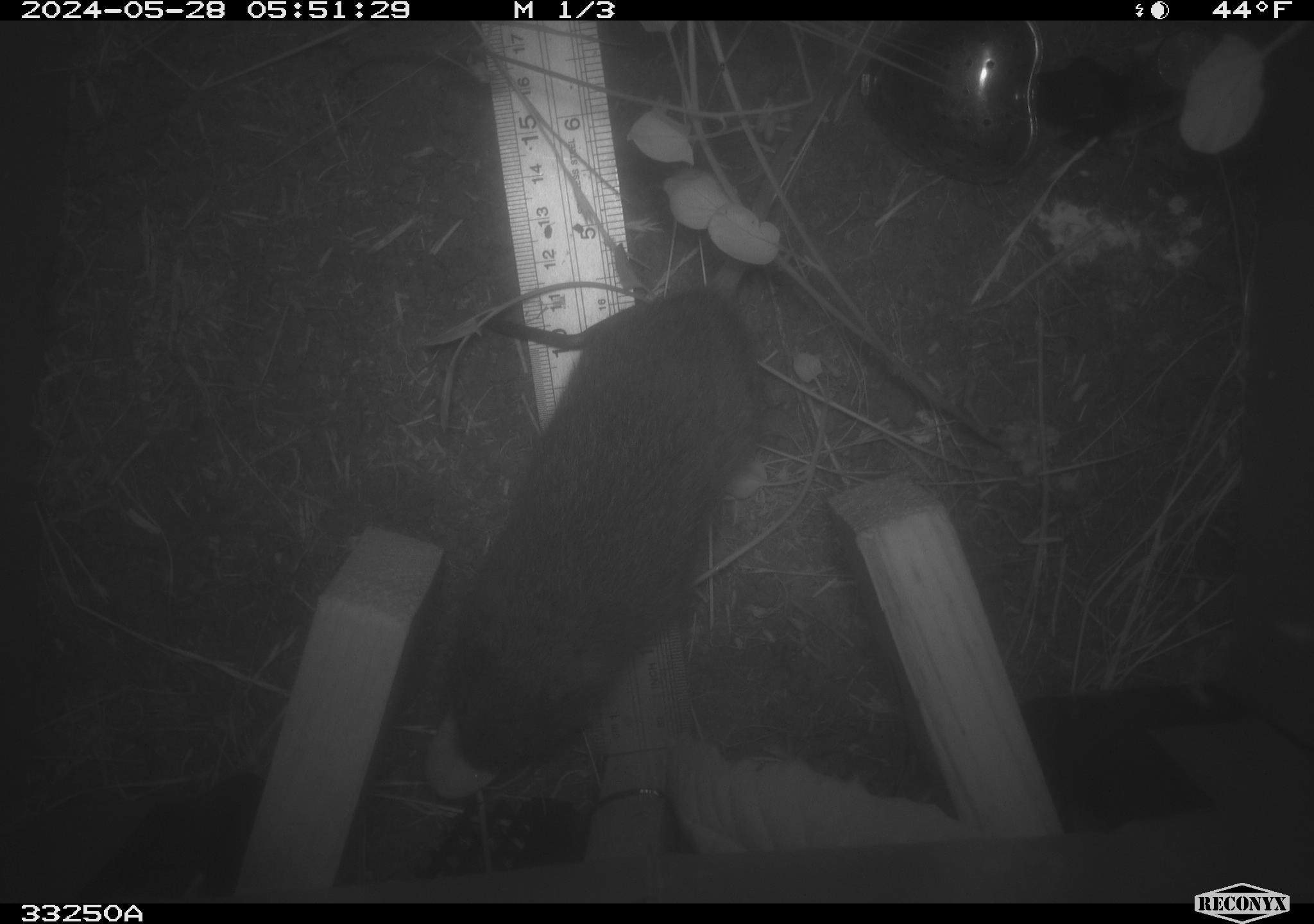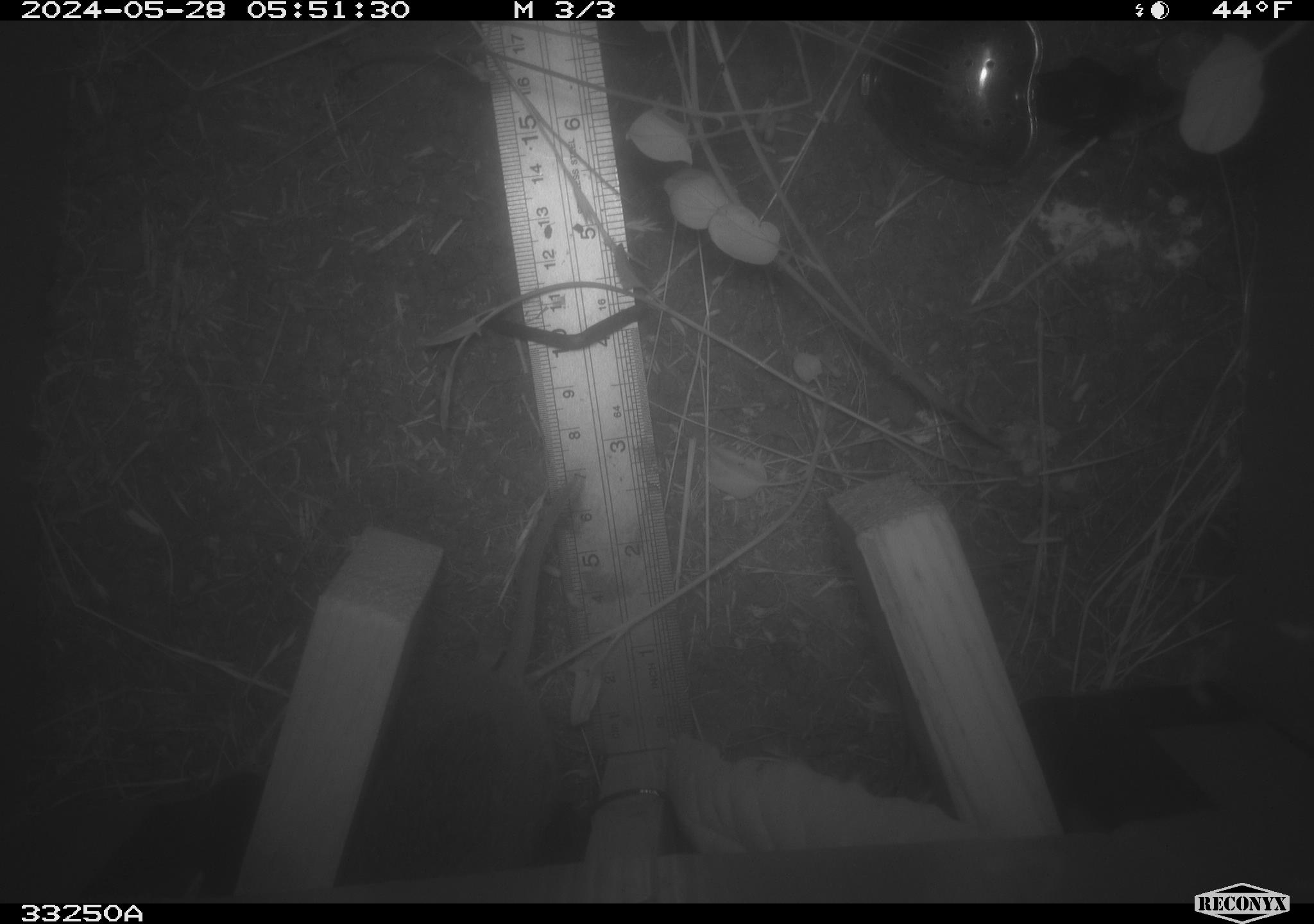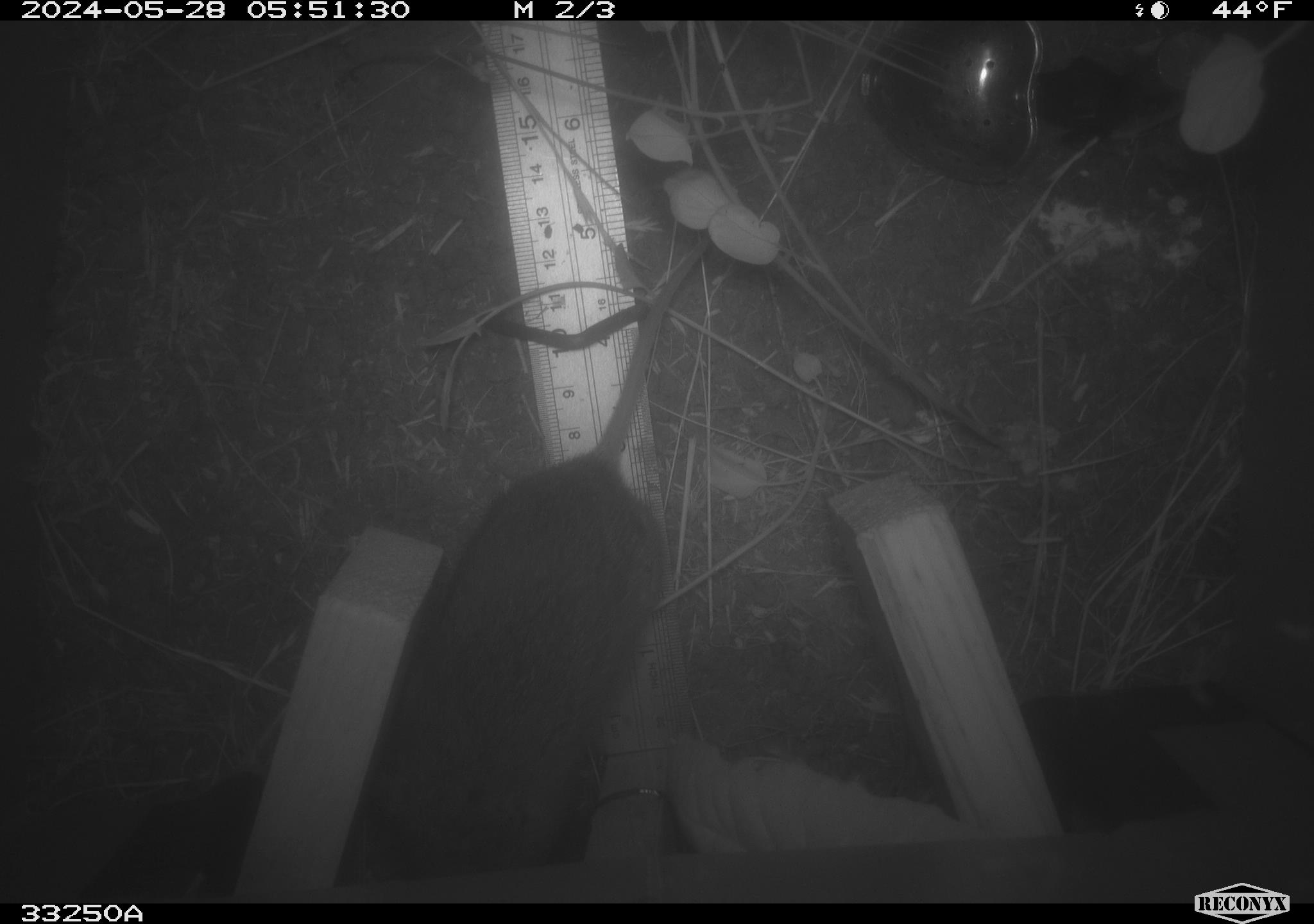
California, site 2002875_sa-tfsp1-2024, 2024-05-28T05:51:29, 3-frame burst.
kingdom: Animalia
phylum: Chordata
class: Mammalia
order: Rodentia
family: Cricetidae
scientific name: Arvicolinae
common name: voles, lemmings, and muskrats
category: arvicolinae subfamily